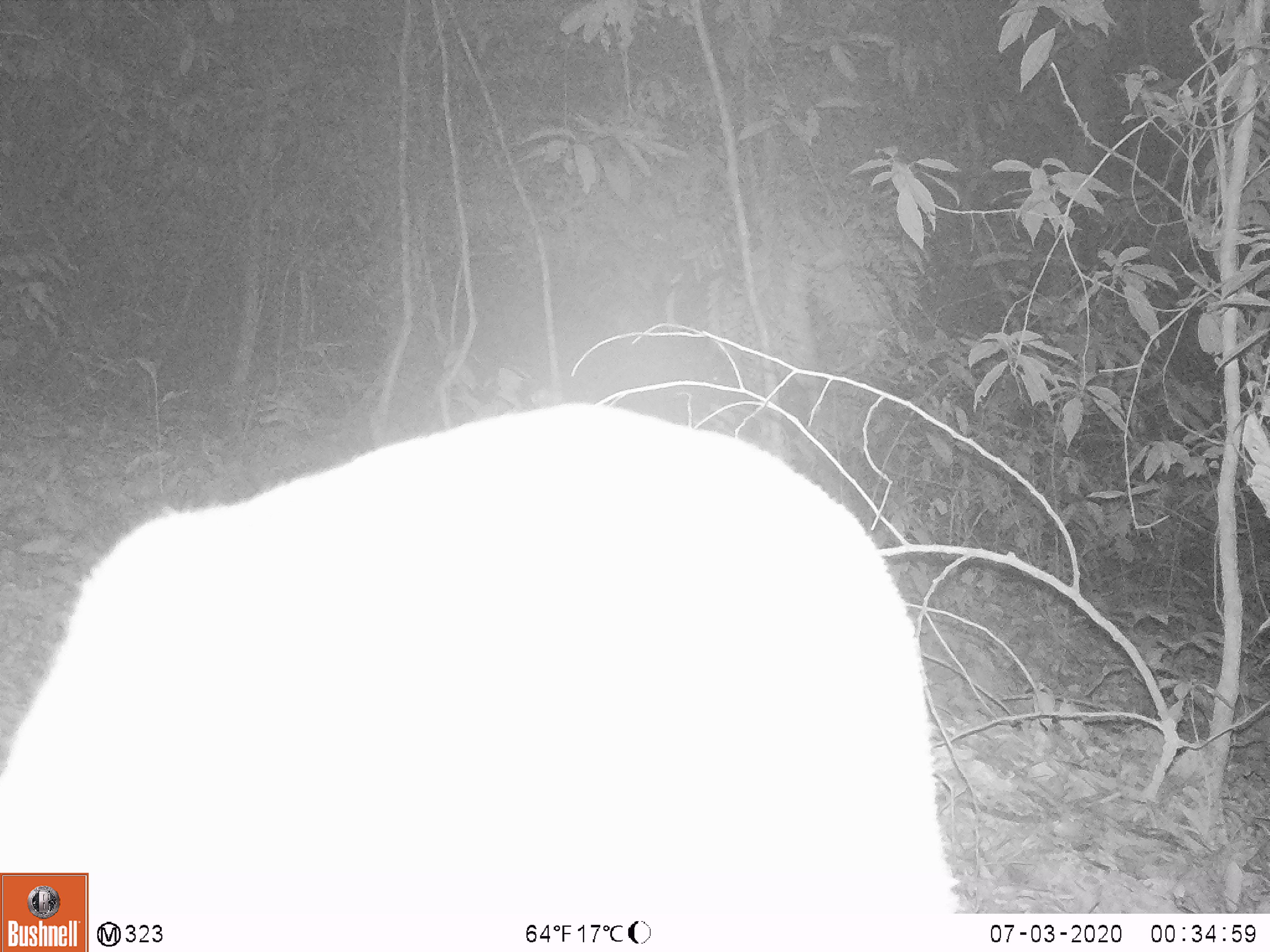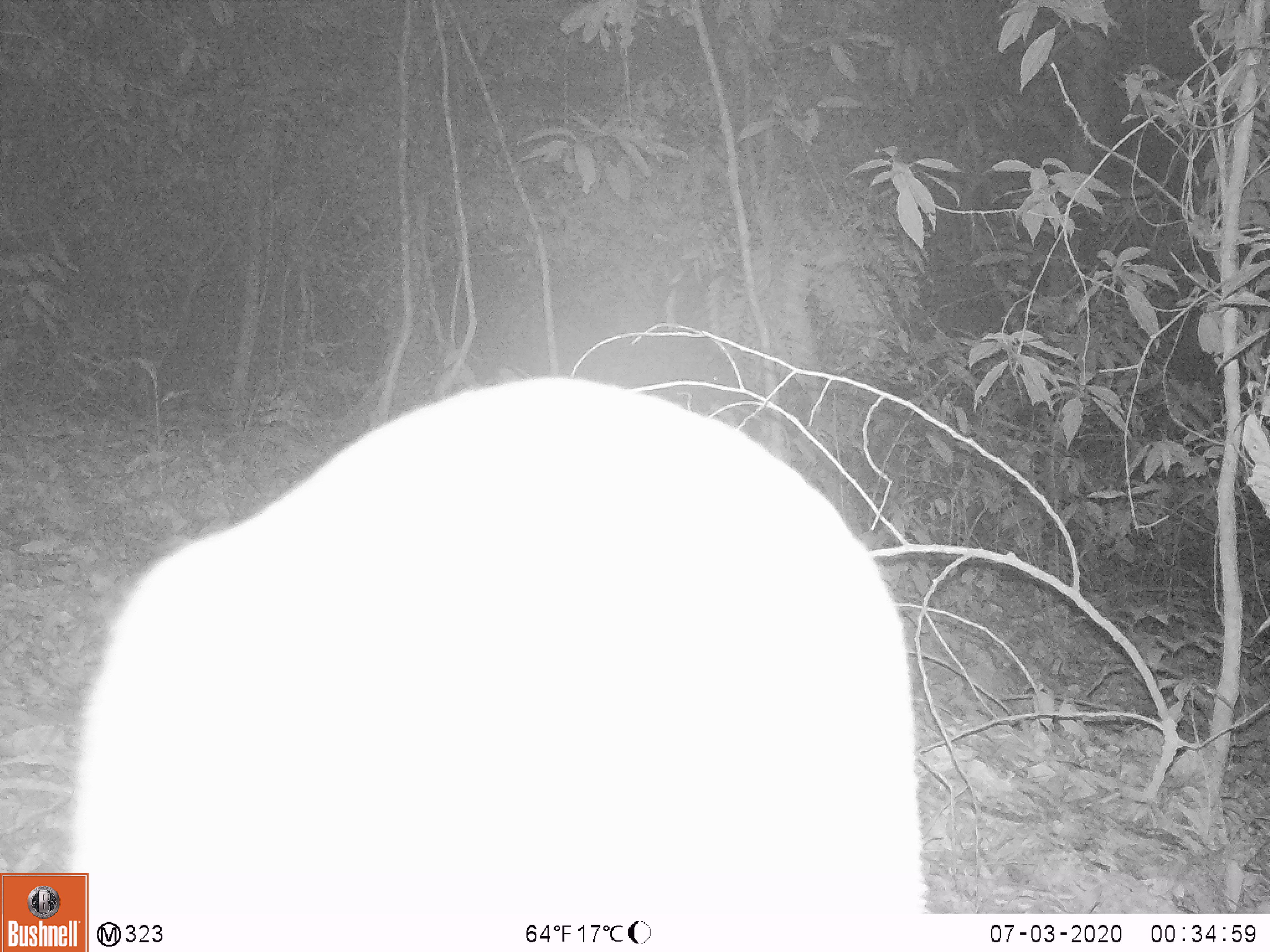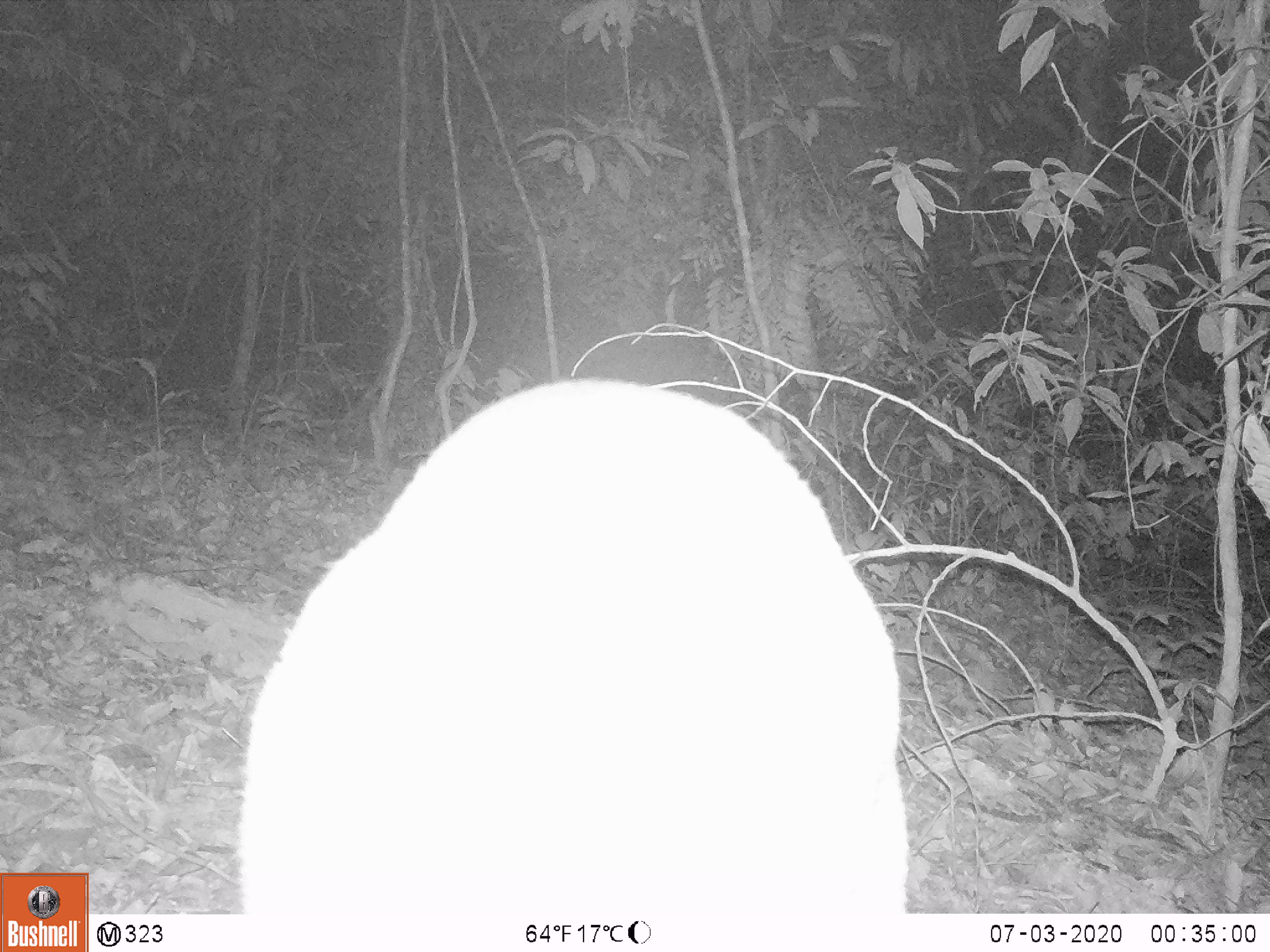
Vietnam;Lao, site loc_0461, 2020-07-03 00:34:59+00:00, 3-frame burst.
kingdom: Animalia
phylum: Chordata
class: Mammalia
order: Artiodactyla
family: Cervidae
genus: Muntiacus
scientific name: Muntiacus vuquangensis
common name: large-antlered muntjac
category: large antlered muntjac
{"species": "large antlered muntjac (large-antlered muntjac) (Muntiacus vuquangensis)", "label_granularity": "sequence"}